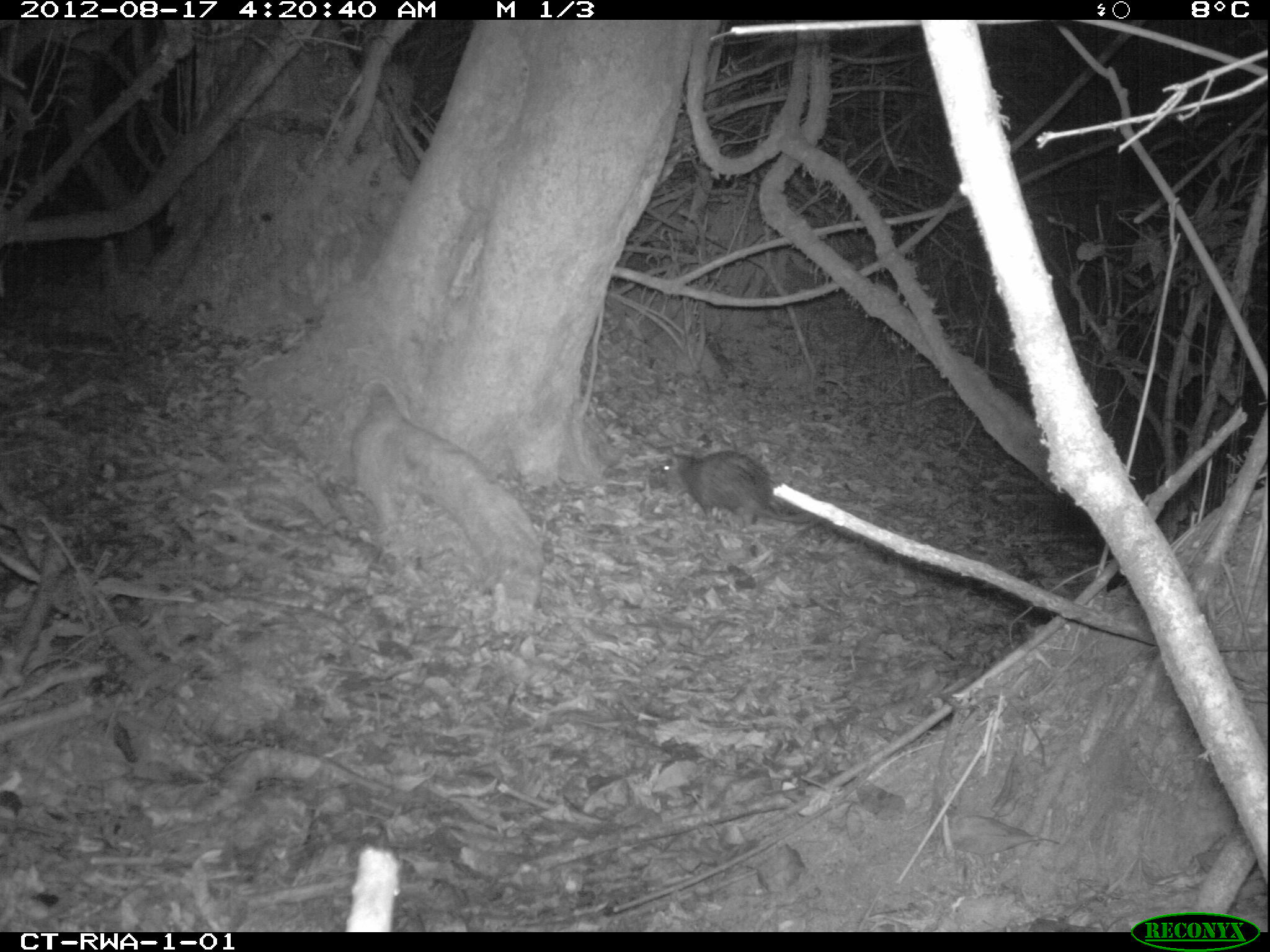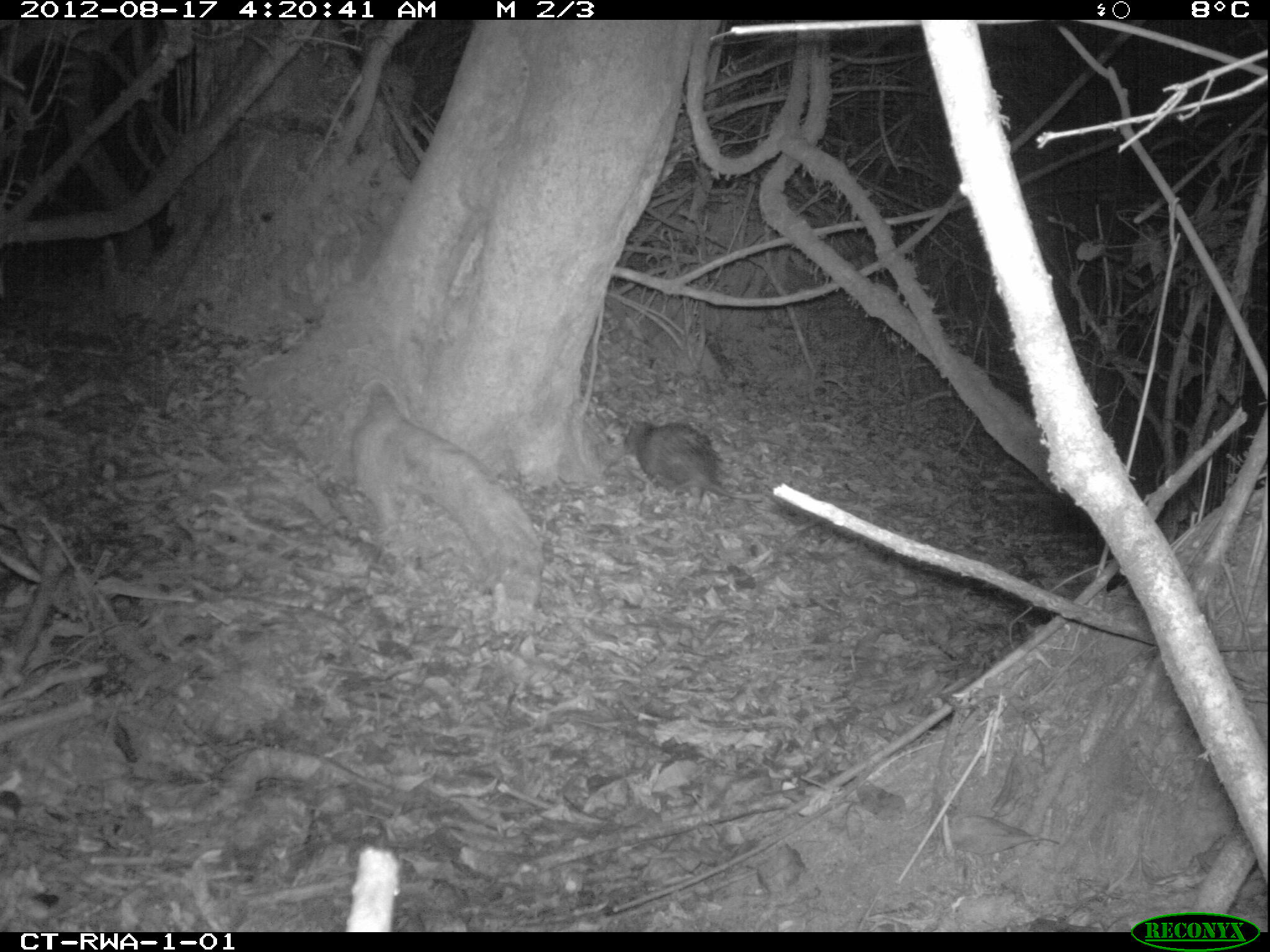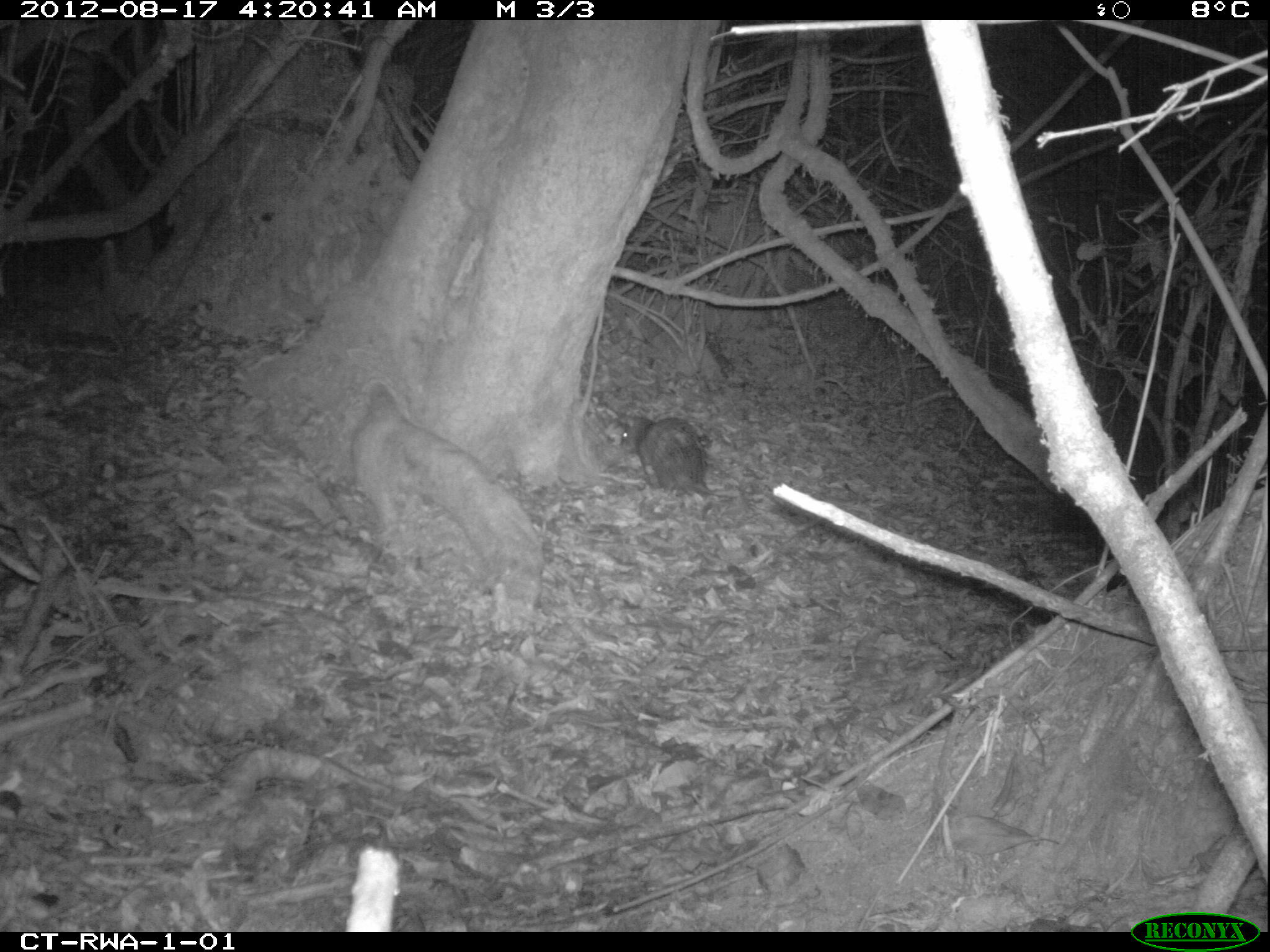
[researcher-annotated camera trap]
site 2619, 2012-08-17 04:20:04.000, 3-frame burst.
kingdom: Animalia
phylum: Chordata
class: Mammalia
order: Rodentia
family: Hystricidae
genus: Atherurus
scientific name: Atherurus africanus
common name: african brush-tailed porcupine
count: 1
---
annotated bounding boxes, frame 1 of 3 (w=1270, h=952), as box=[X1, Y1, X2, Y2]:
atherurus africanus: box=[659, 448, 814, 527]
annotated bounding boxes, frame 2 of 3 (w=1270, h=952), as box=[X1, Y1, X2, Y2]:
atherurus africanus: box=[623, 414, 763, 514]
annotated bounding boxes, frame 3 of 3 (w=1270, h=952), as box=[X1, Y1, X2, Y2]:
atherurus africanus: box=[617, 413, 734, 500]